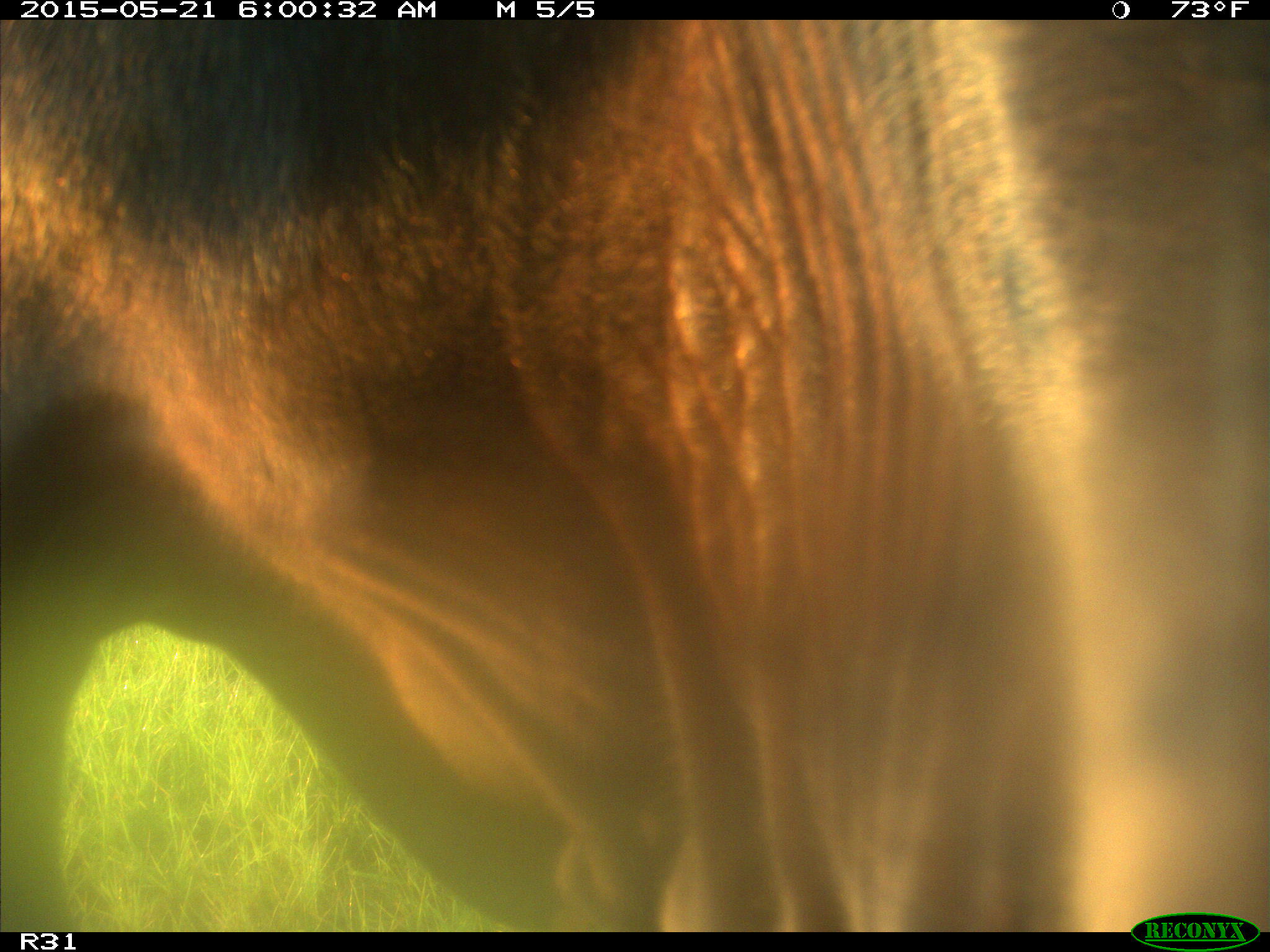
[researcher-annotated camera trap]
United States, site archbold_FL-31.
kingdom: Animalia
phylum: Chordata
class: Mammalia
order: Artiodactyla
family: Bovidae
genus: Bos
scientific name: Bos taurus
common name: domestic cow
Bos taurus (domestic cow).